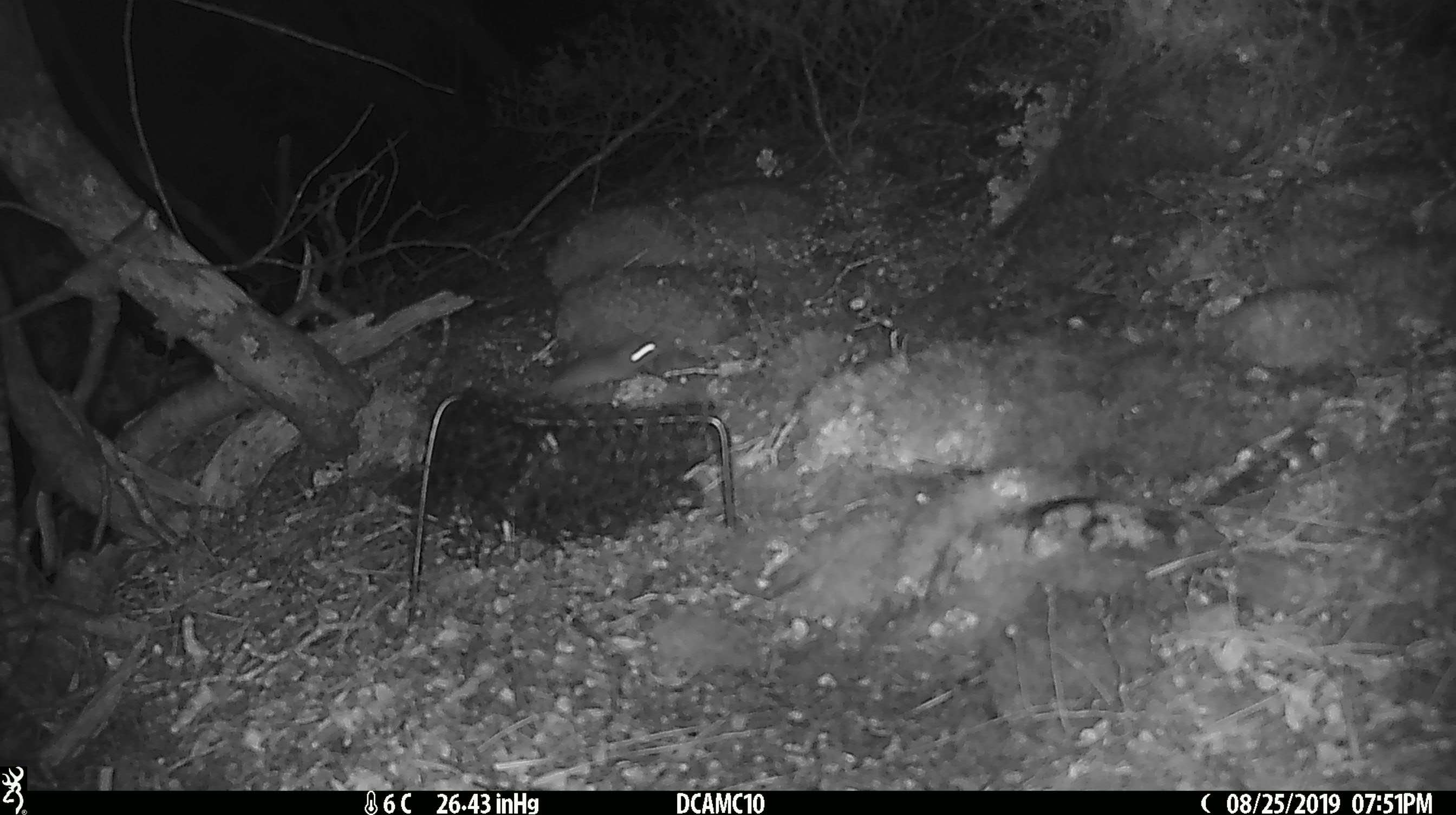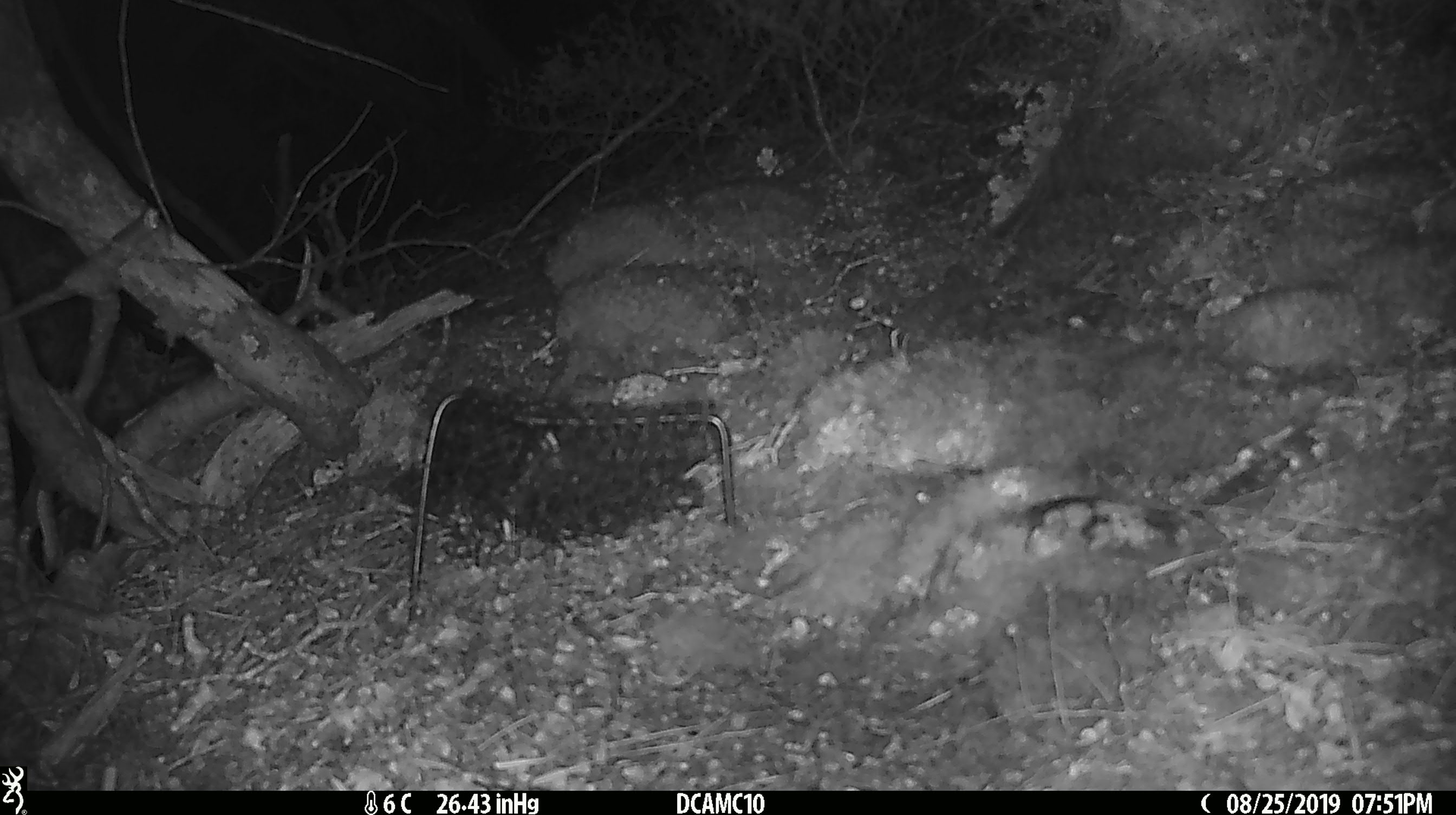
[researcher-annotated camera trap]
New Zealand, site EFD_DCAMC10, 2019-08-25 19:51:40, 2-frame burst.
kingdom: Animalia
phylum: Chordata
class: Mammalia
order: Rodentia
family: Muridae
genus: Mus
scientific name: Mus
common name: mouse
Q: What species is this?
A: Mouse (Mus).